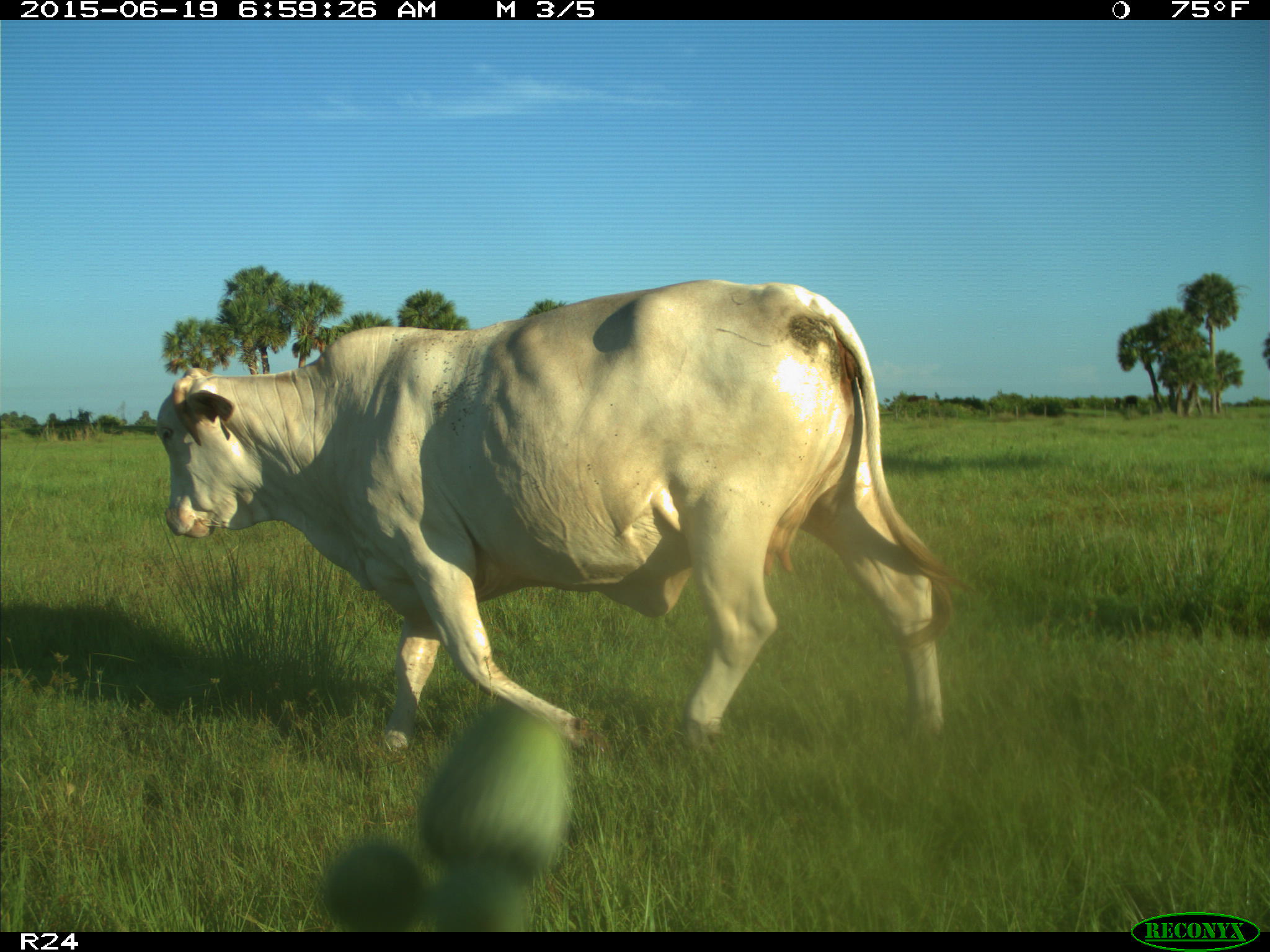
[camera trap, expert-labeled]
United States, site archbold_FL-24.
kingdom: Animalia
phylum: Chordata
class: Mammalia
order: Artiodactyla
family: Bovidae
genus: Bos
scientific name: Bos taurus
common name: domestic cow